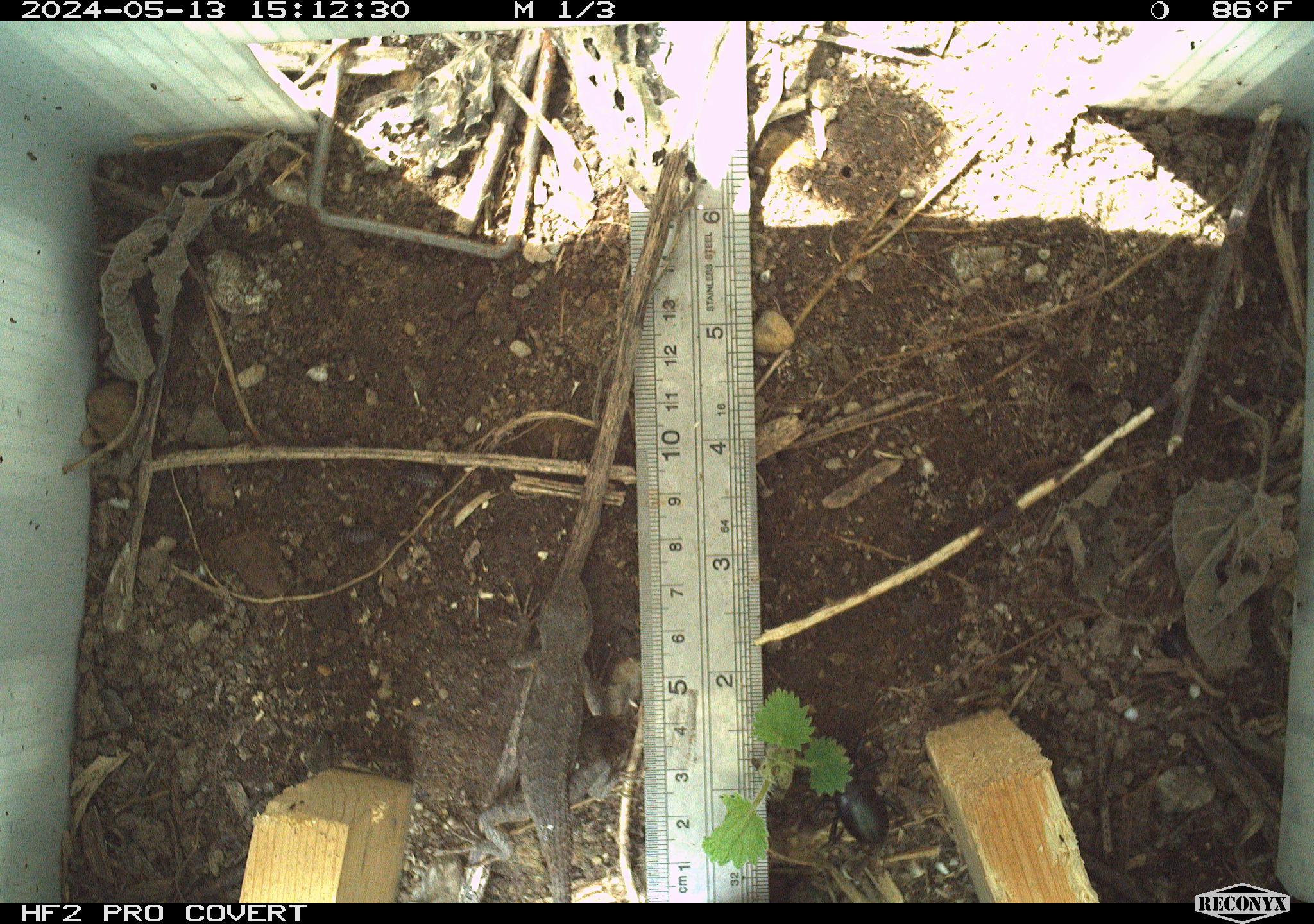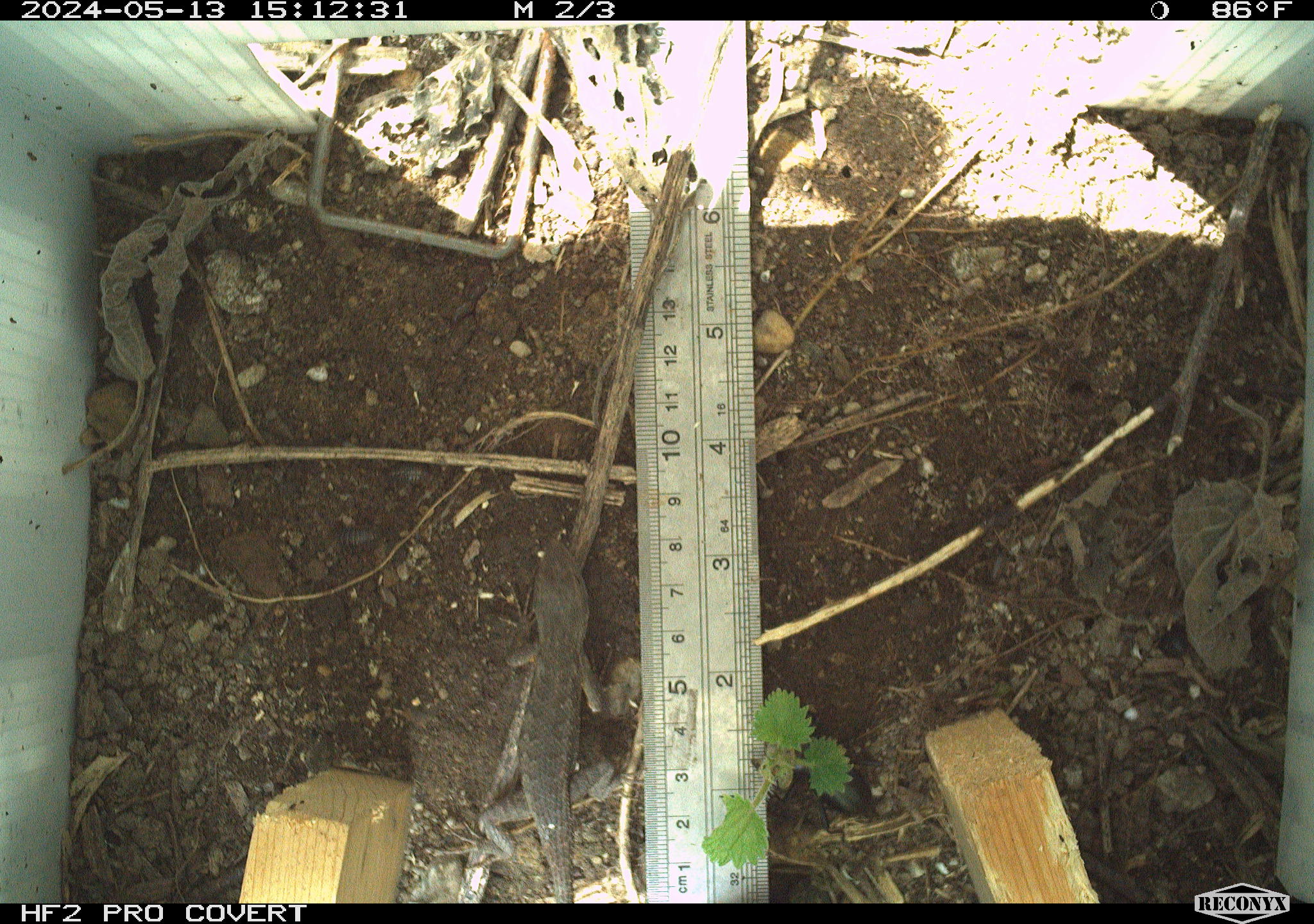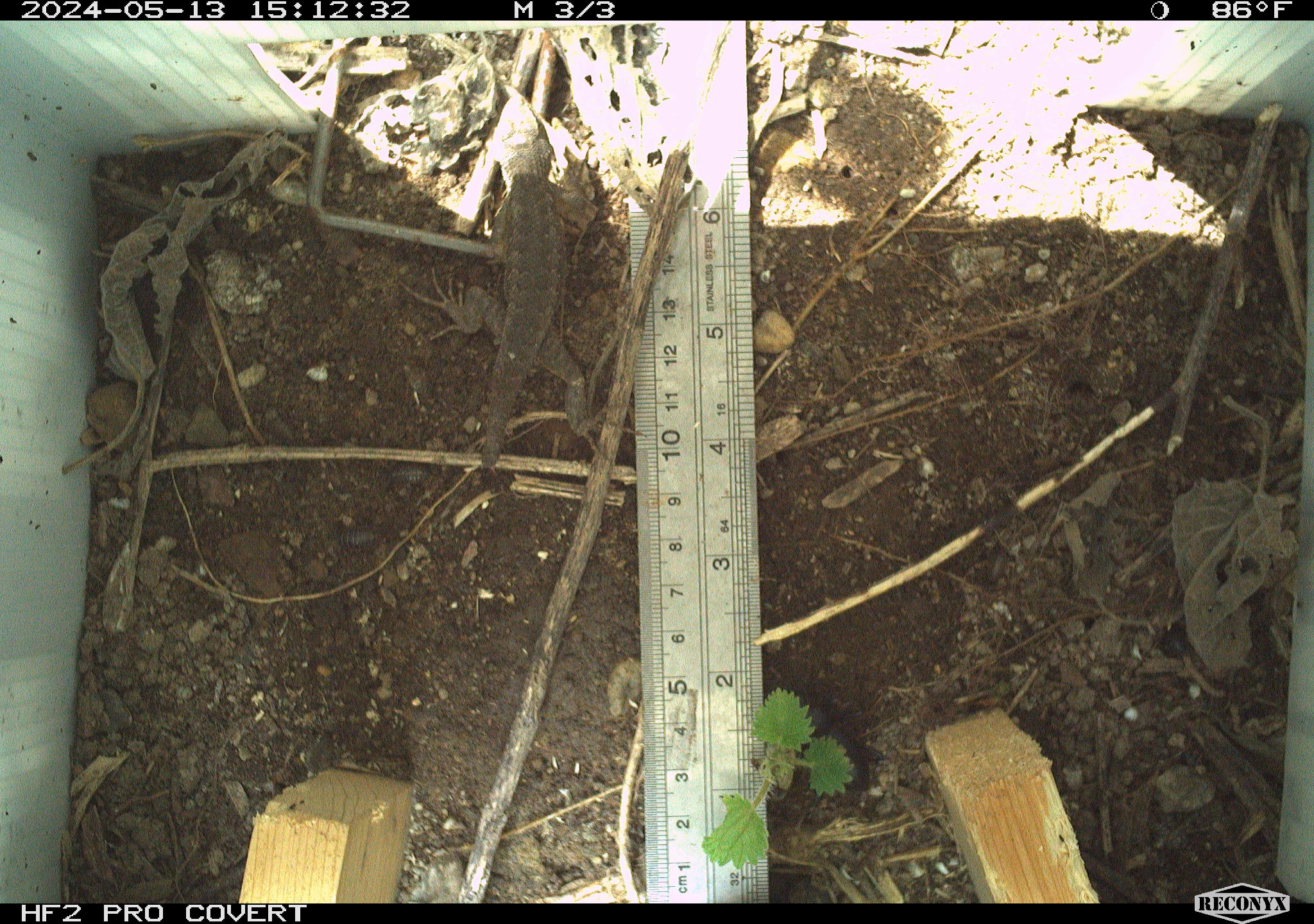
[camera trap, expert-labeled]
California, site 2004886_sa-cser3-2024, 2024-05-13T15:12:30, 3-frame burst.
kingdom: Animalia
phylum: Chordata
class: Reptilia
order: Squamata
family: Phrynosomatidae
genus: Sceloporus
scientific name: Sceloporus occidentalis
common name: western fence lizard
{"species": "western fence lizard (Sceloporus occidentalis)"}